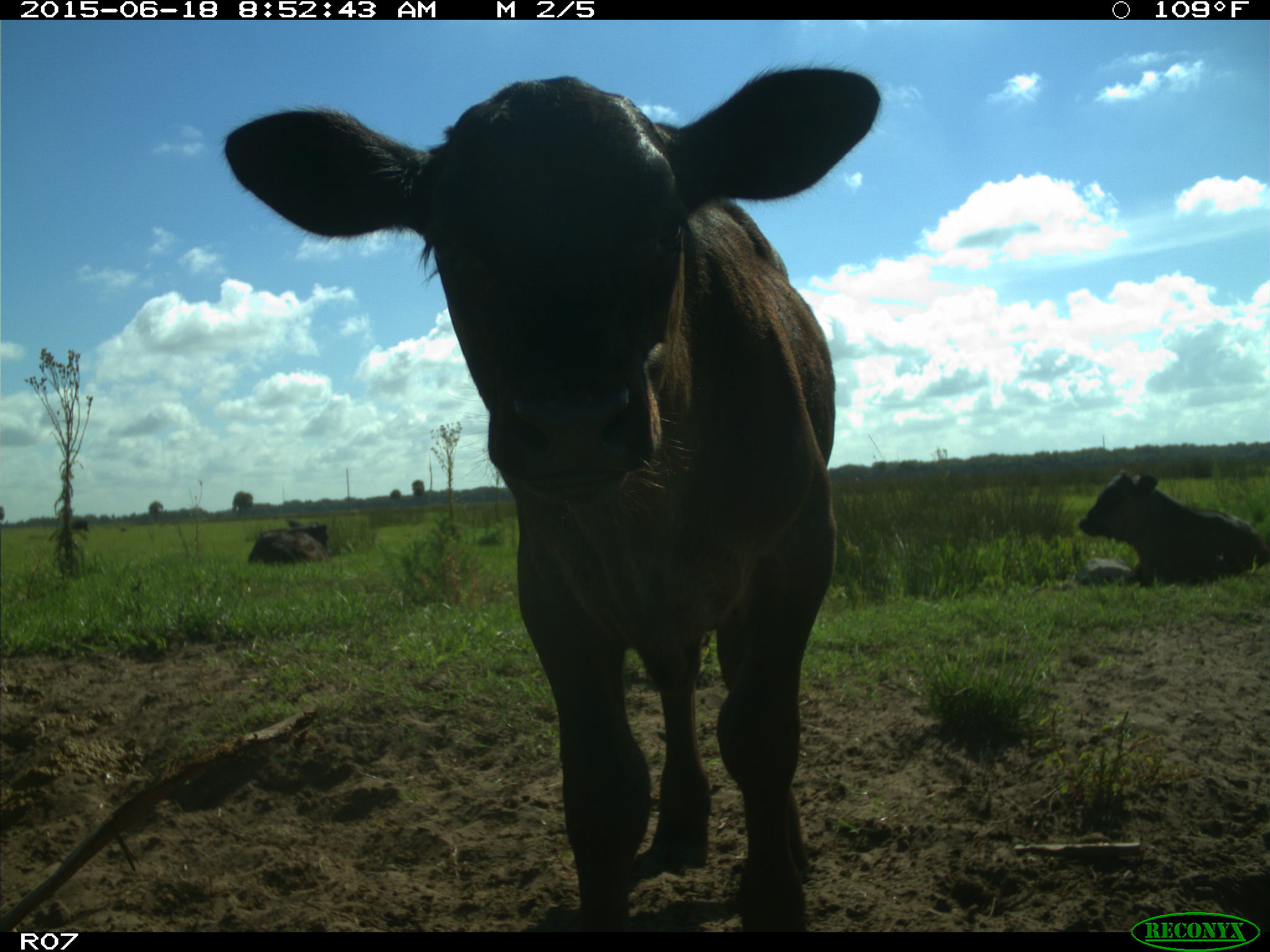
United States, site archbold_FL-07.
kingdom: Animalia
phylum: Chordata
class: Mammalia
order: Artiodactyla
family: Bovidae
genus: Bos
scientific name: Bos taurus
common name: domestic cow